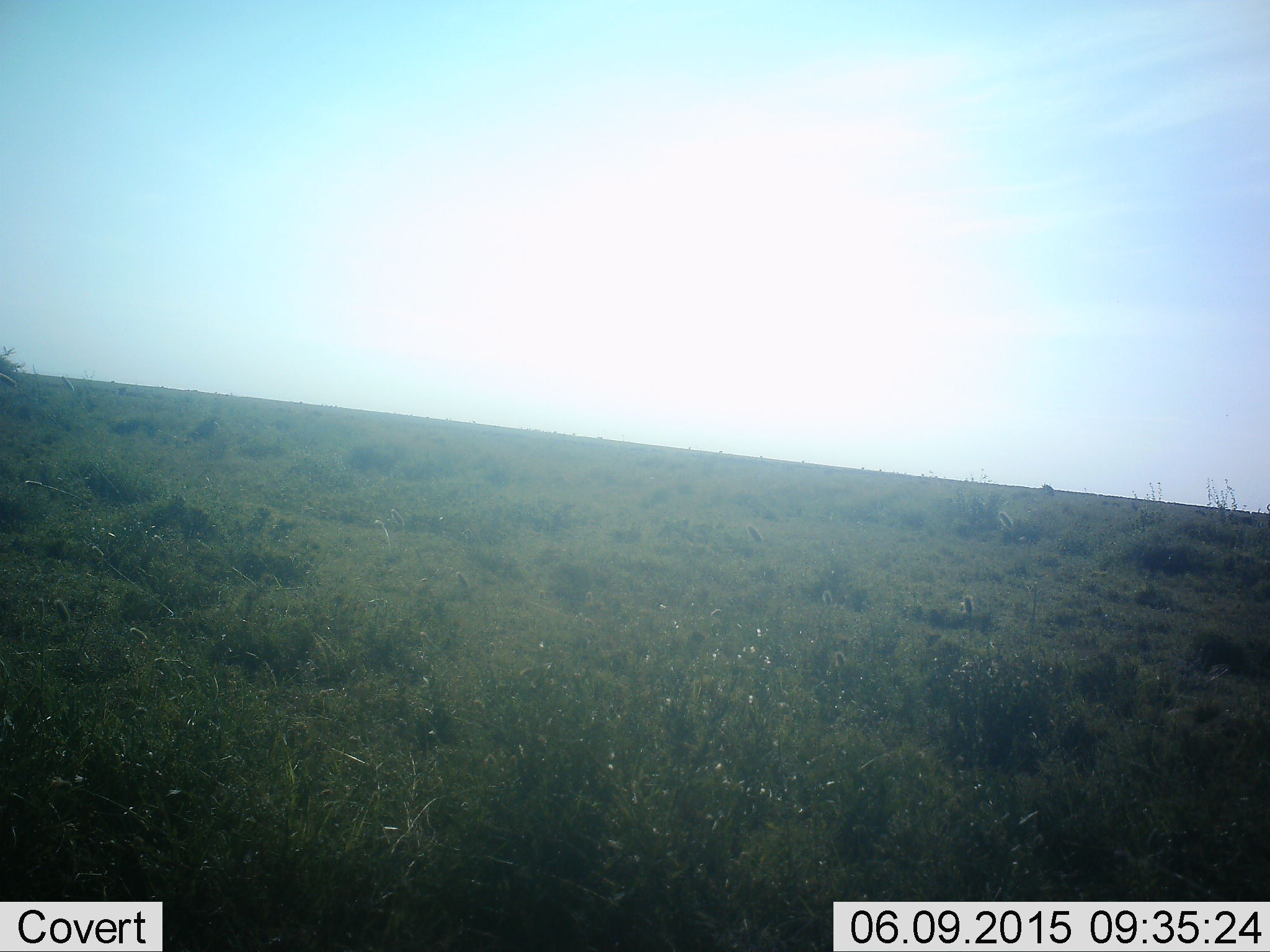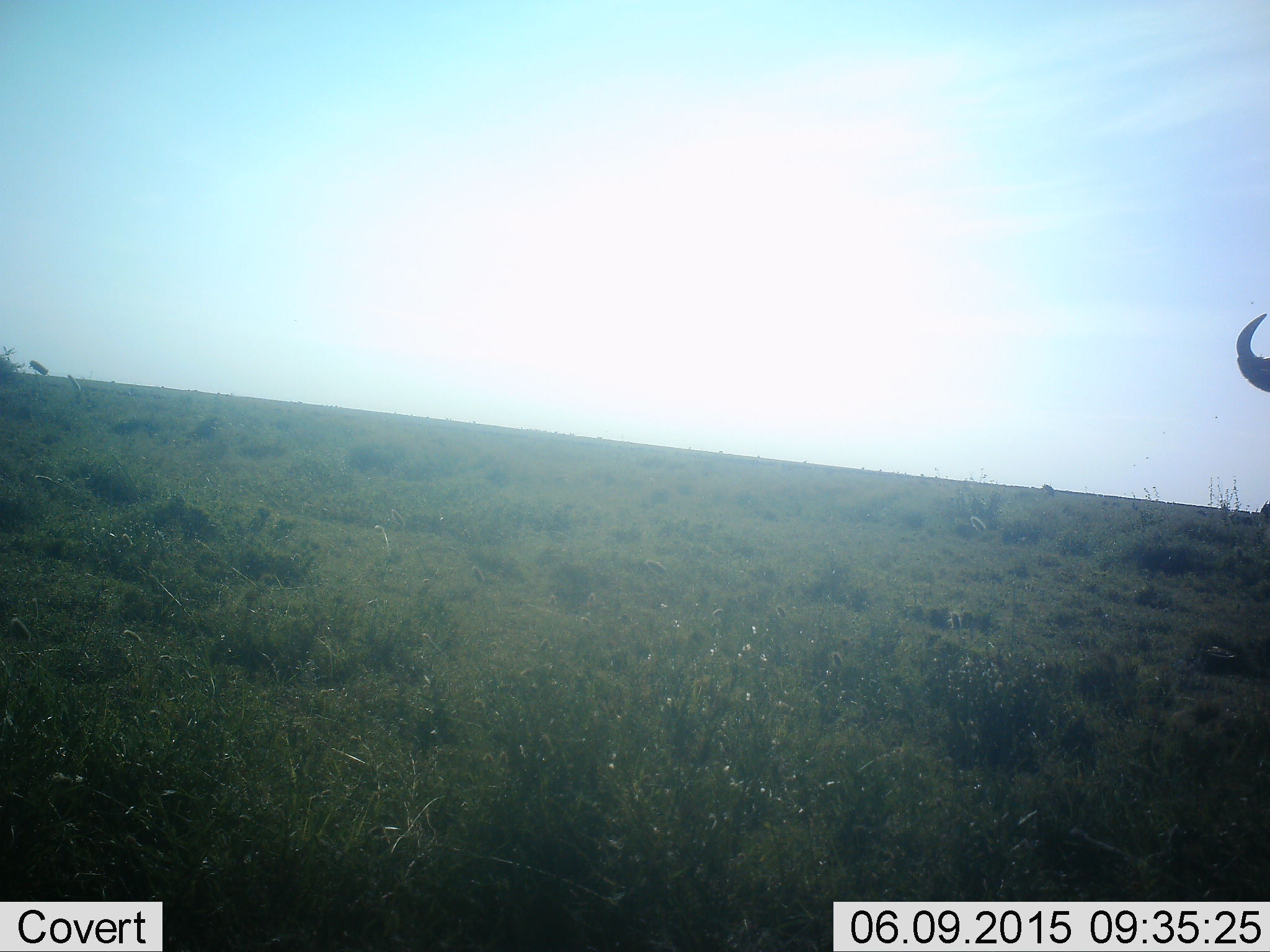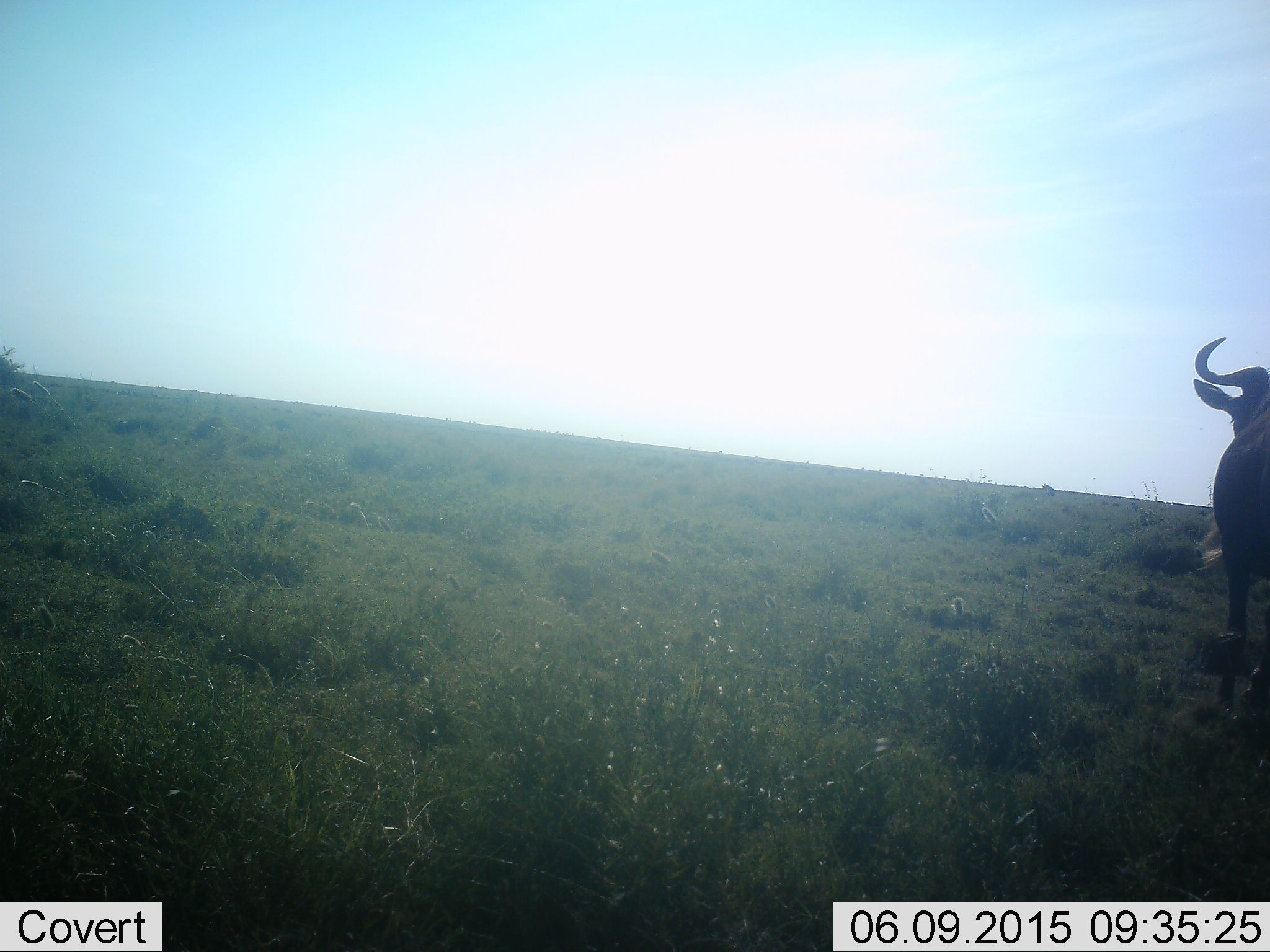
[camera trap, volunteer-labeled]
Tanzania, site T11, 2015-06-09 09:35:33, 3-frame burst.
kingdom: Animalia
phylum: Chordata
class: Mammalia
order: Artiodactyla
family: Bovidae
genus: Connochaetes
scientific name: Connochaetes taurinus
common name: blue wildebeest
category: wildebeest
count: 1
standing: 70%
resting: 0%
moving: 40%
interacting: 0%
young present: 0%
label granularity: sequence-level